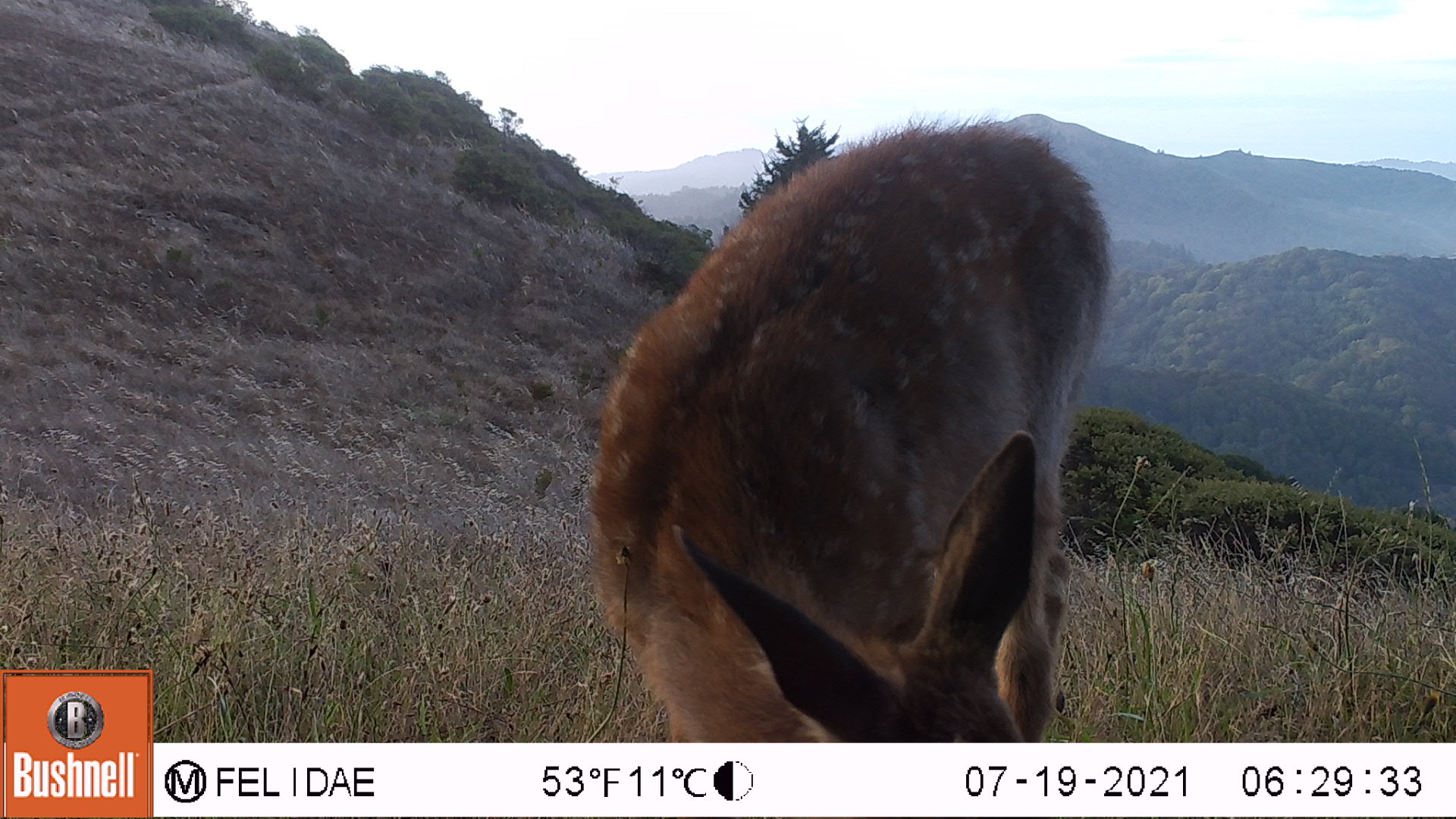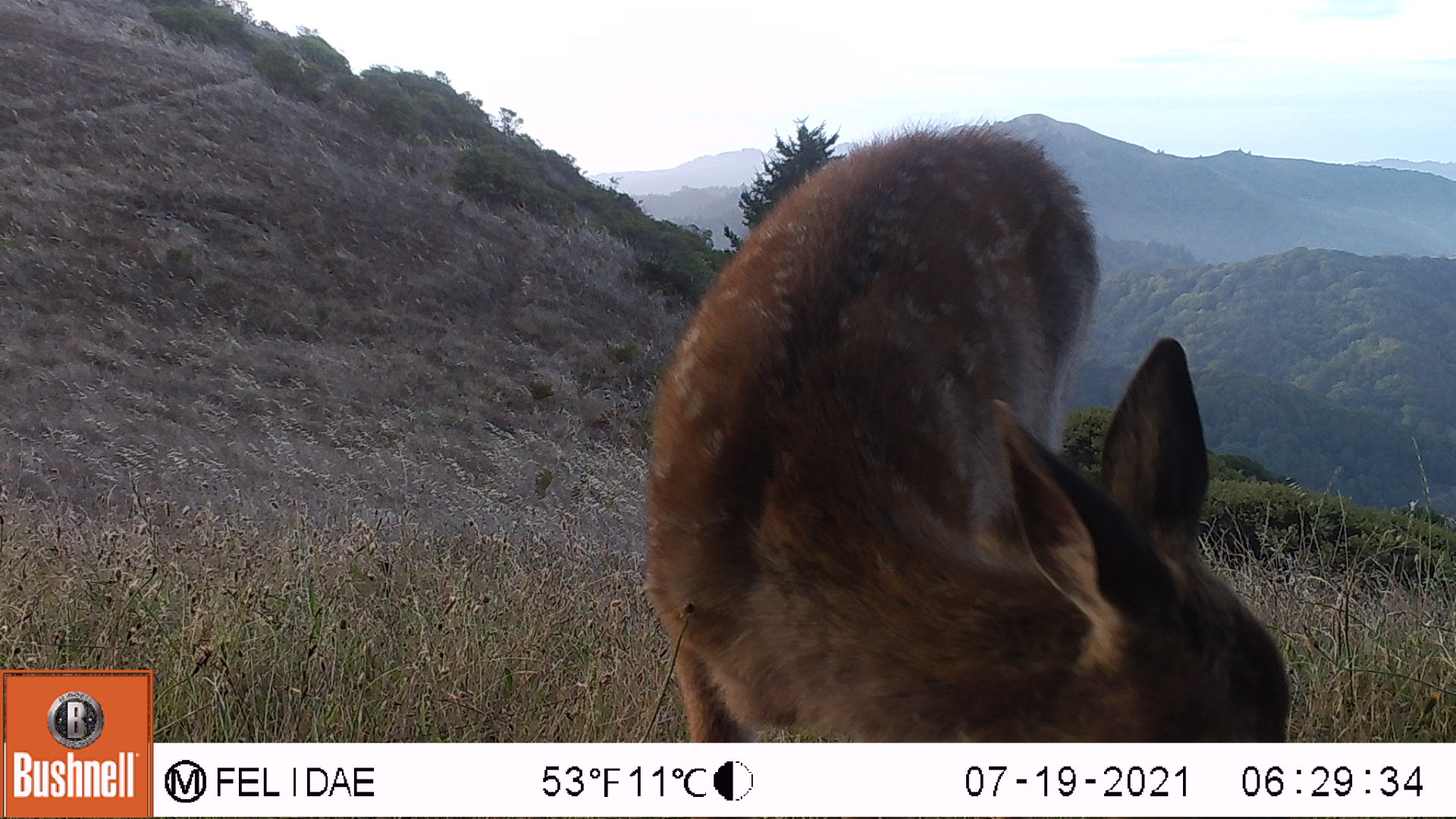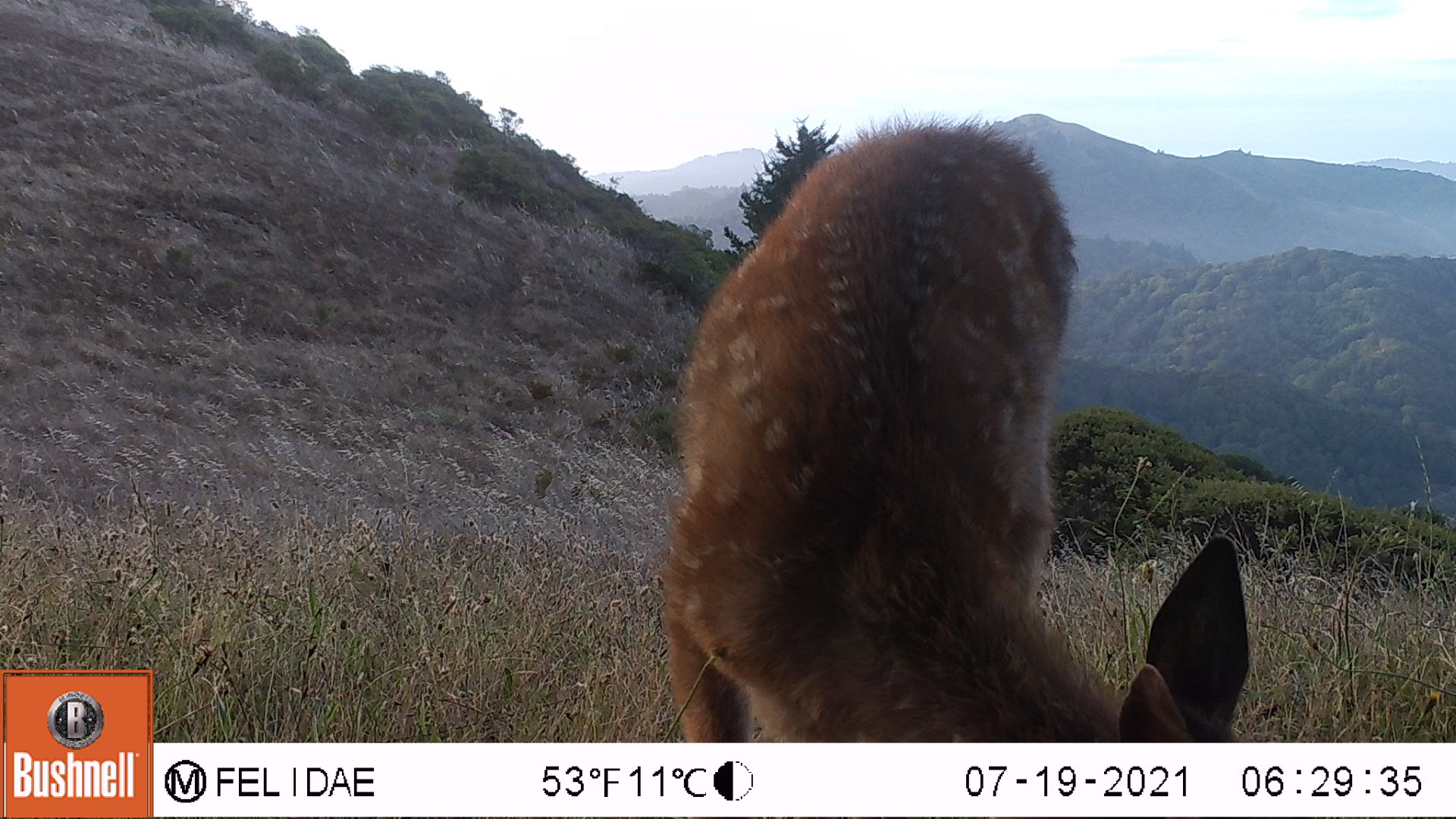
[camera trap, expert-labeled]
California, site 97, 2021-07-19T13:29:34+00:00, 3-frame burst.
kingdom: Animalia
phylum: Chordata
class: Mammalia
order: Artiodactyla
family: Cervidae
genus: Odocoileus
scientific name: Odocoileus hemionus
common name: mule deer